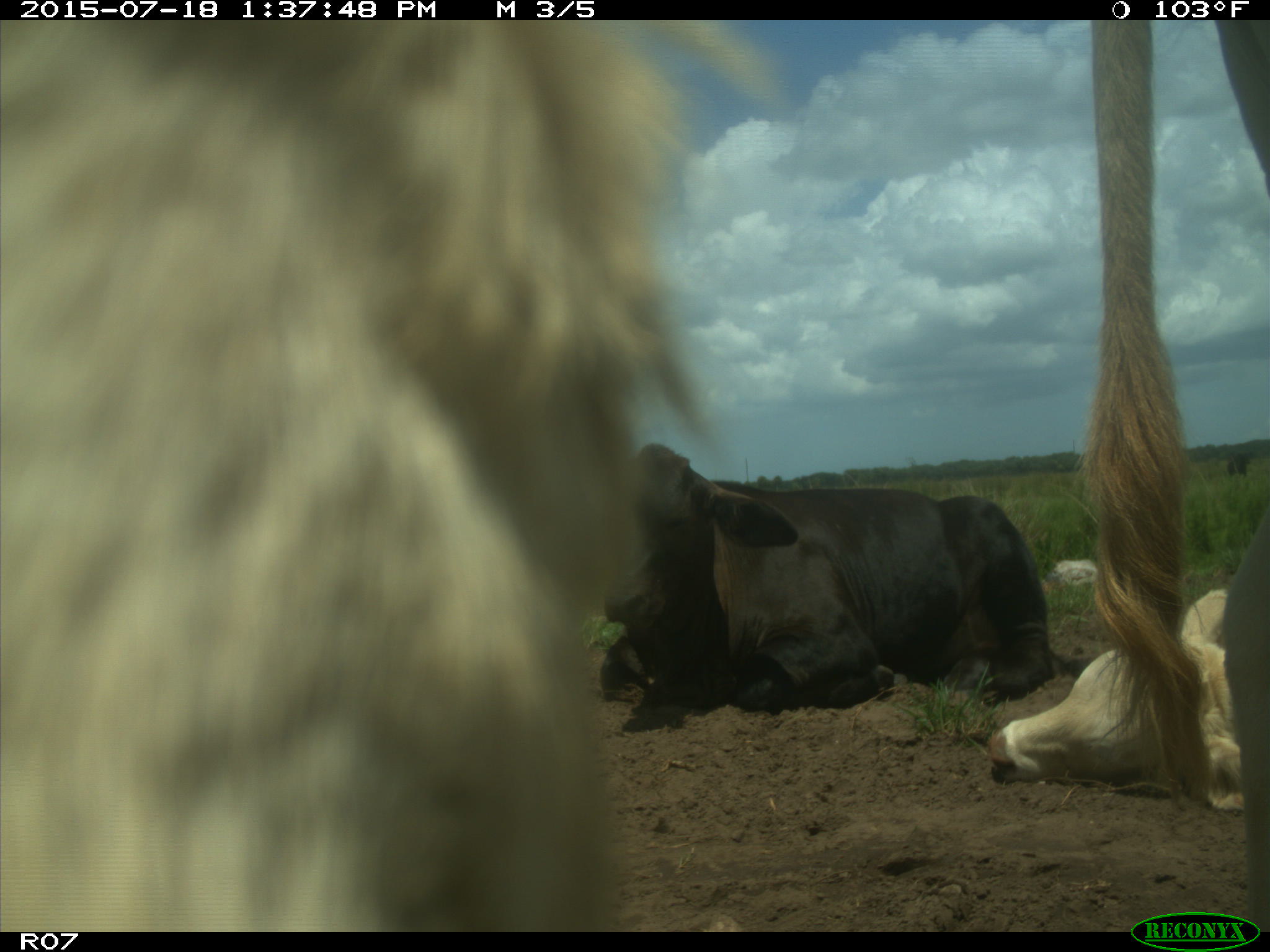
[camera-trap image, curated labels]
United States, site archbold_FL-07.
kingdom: Animalia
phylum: Chordata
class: Mammalia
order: Artiodactyla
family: Bovidae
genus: Bos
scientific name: Bos taurus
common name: domestic cow